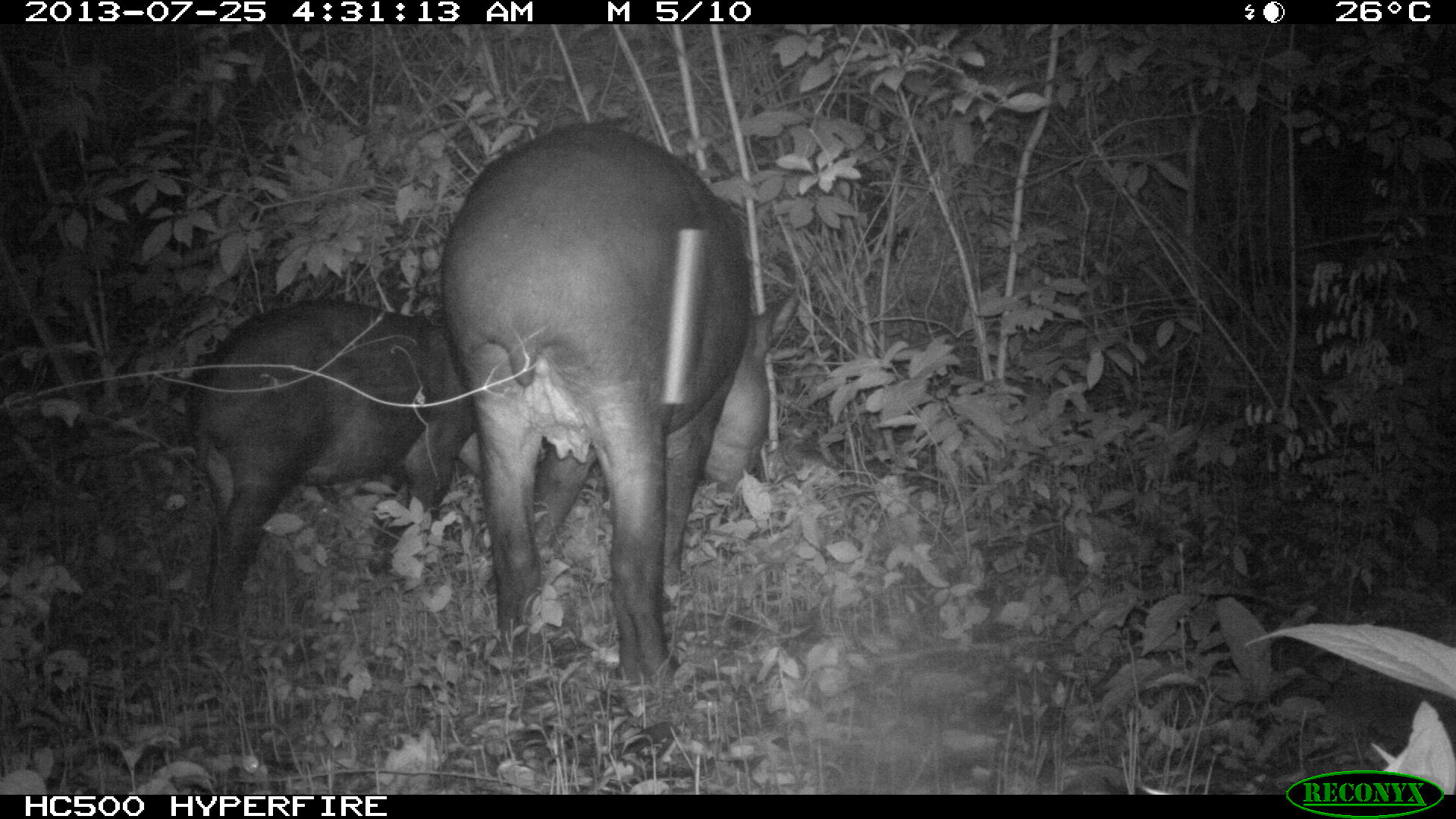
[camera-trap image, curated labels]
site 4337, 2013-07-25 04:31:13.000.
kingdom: Animalia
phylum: Chordata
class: Mammalia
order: Perissodactyla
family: Tapiridae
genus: Tapirus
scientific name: Tapirus bairdii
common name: baird's tapir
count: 2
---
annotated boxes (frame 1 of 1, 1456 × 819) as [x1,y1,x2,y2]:
tapirus bairdii: [434,121,803,705]; [186,292,481,662]